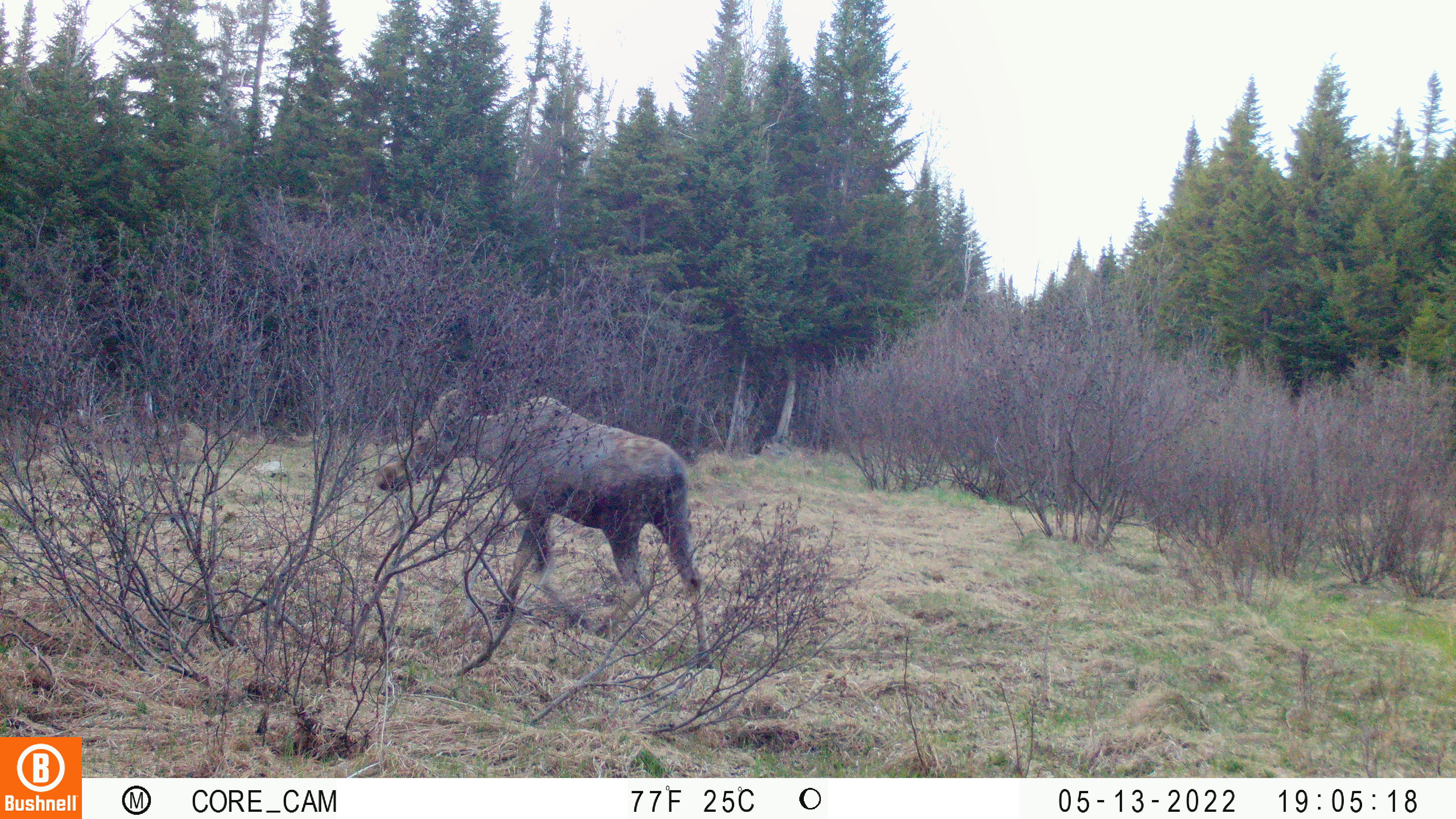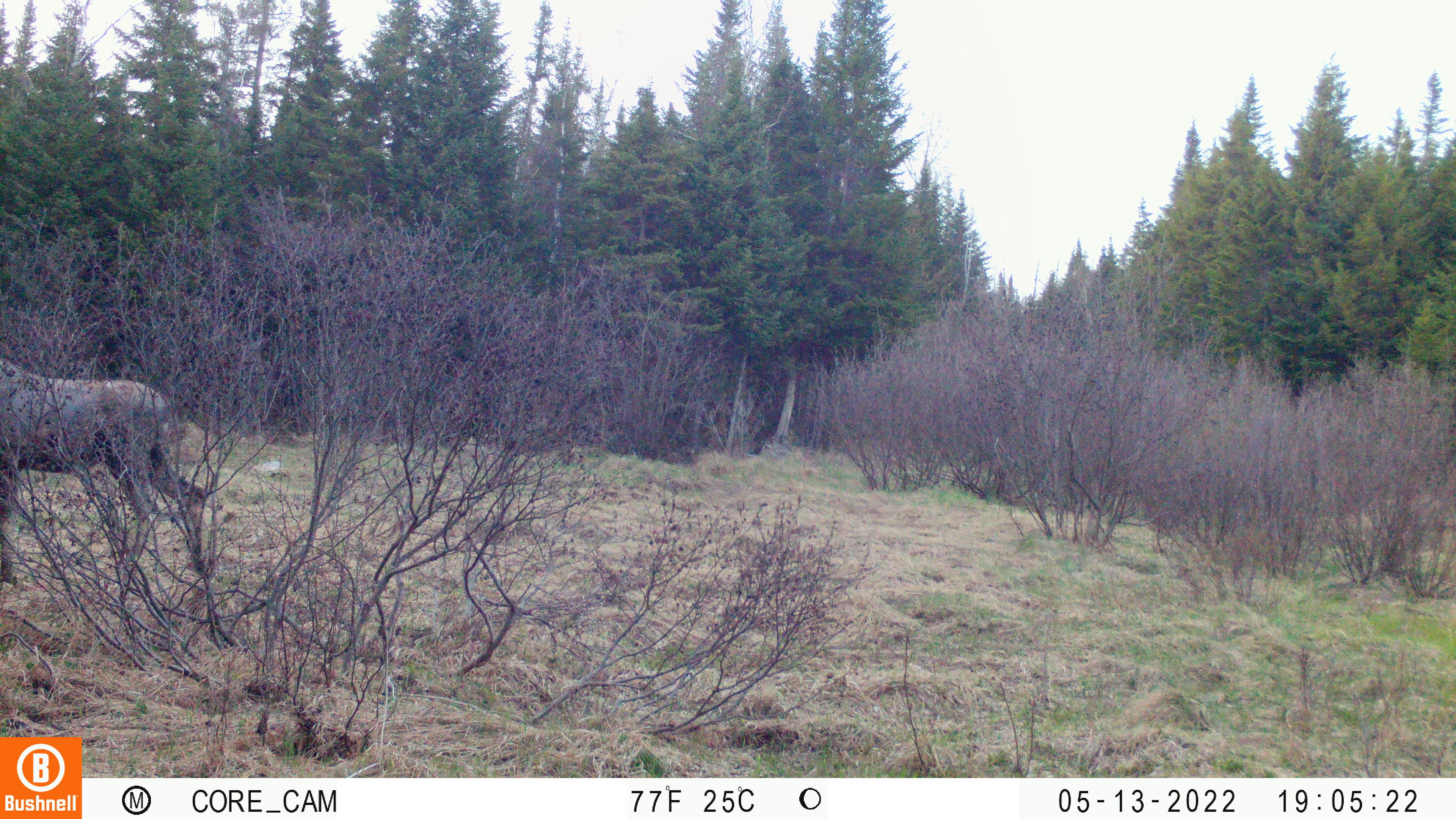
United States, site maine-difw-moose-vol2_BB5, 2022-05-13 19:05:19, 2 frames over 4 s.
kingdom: Animalia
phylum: Chordata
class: Mammalia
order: Artiodactyla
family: Cervidae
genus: Alces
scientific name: Alces alces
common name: moose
Moose (Alces alces).